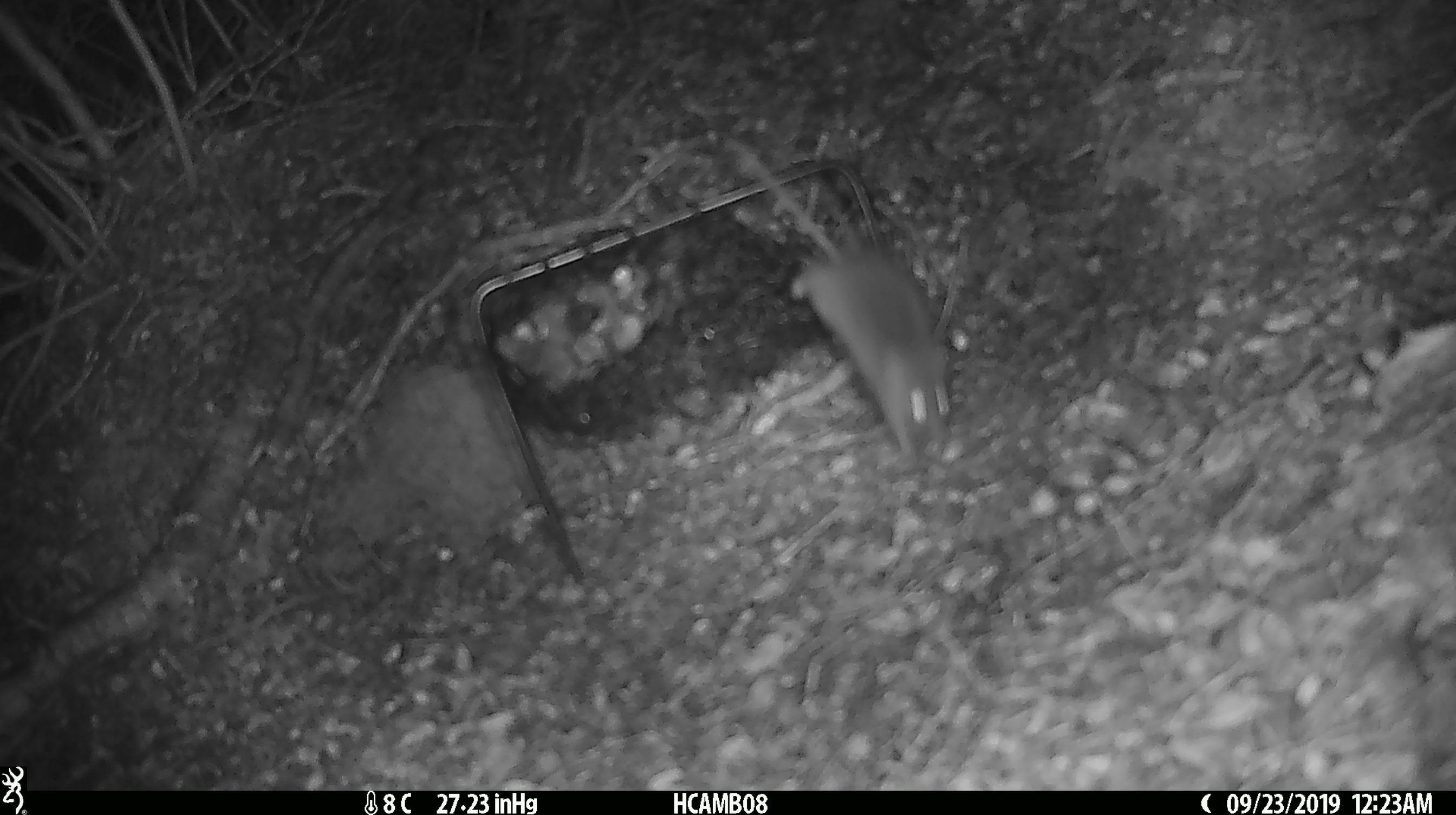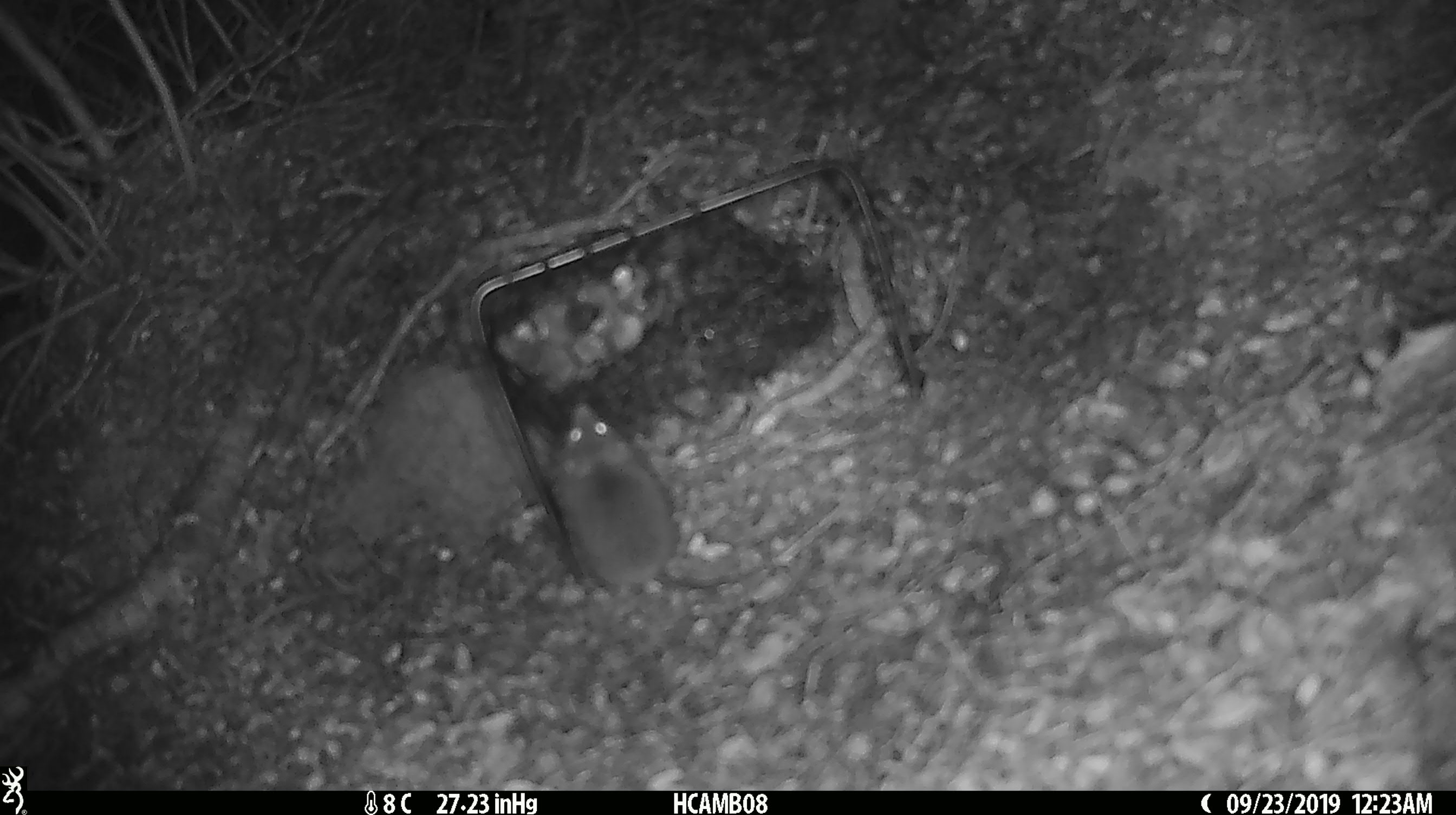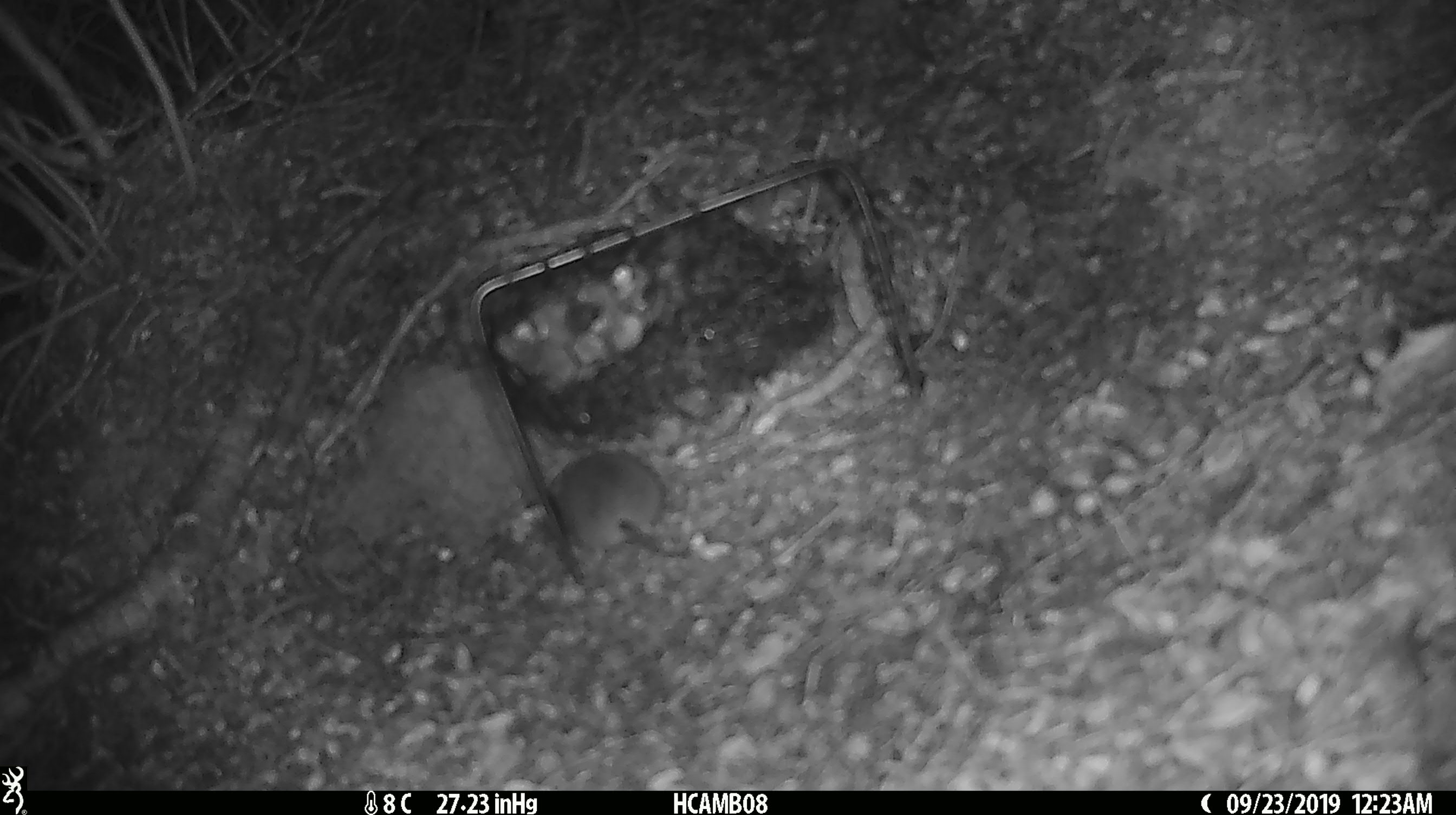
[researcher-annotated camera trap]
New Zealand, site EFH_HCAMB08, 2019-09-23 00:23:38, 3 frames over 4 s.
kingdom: Animalia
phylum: Chordata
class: Mammalia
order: Rodentia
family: Muridae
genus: Mus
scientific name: Mus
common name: mouse